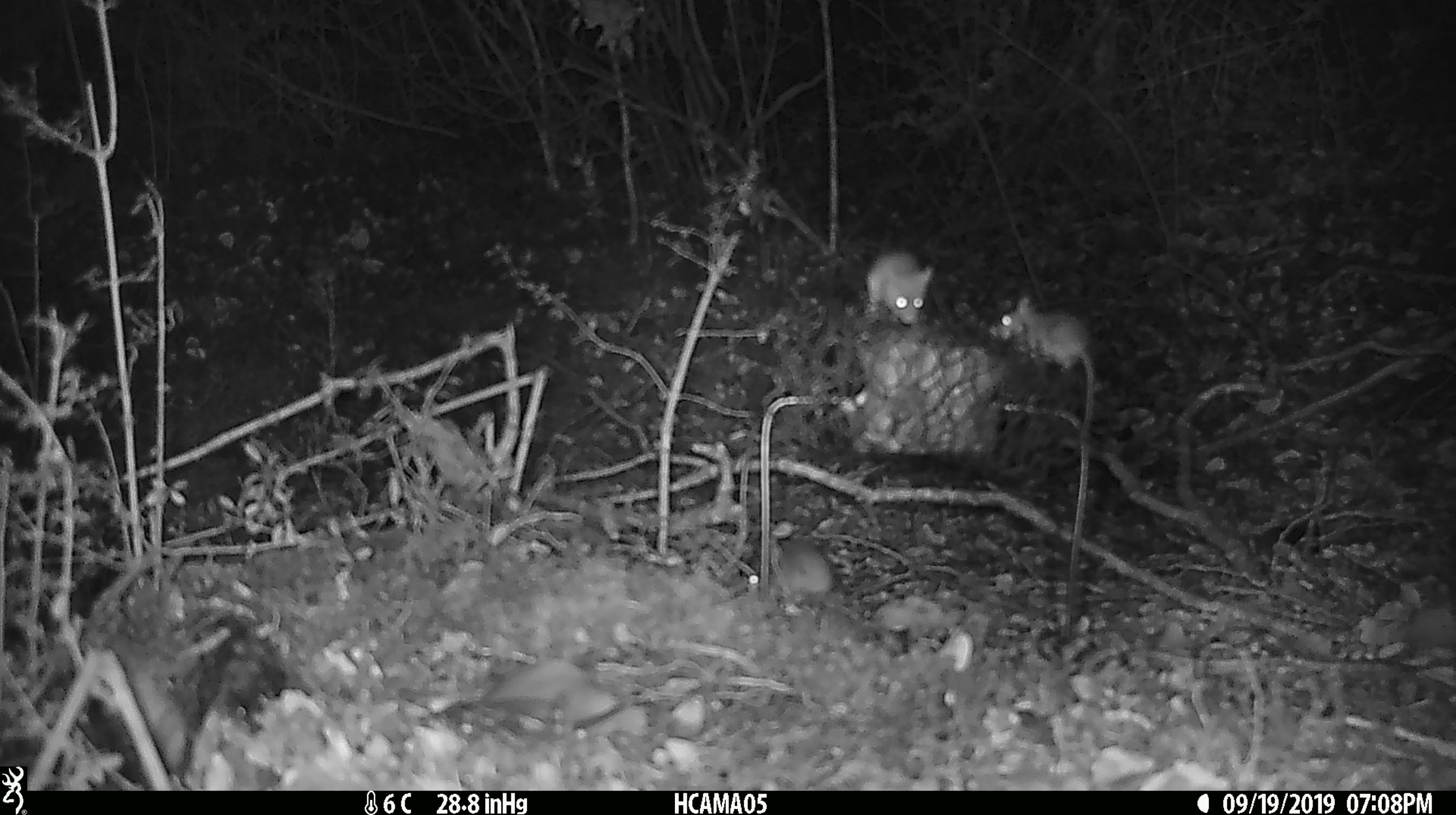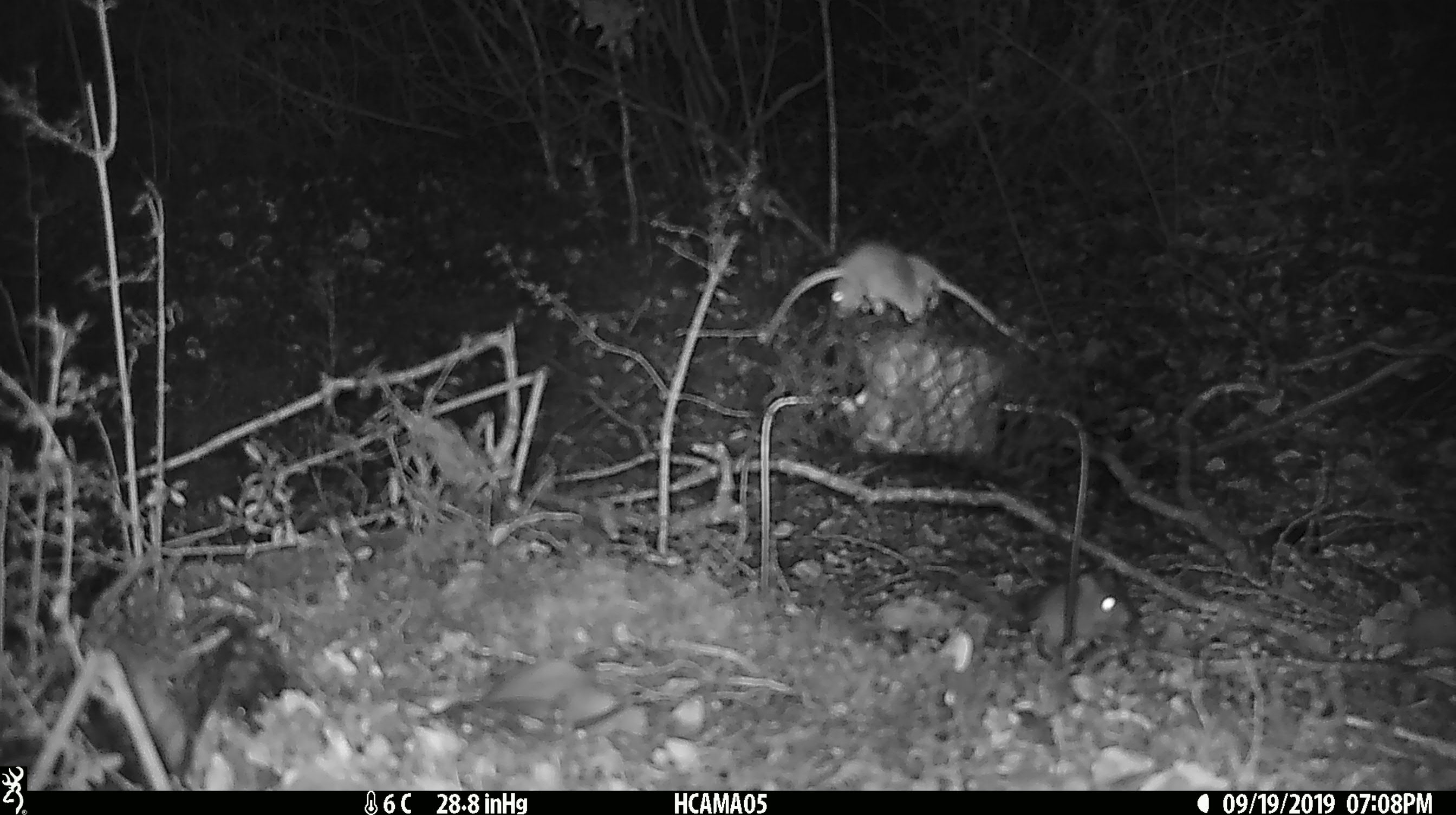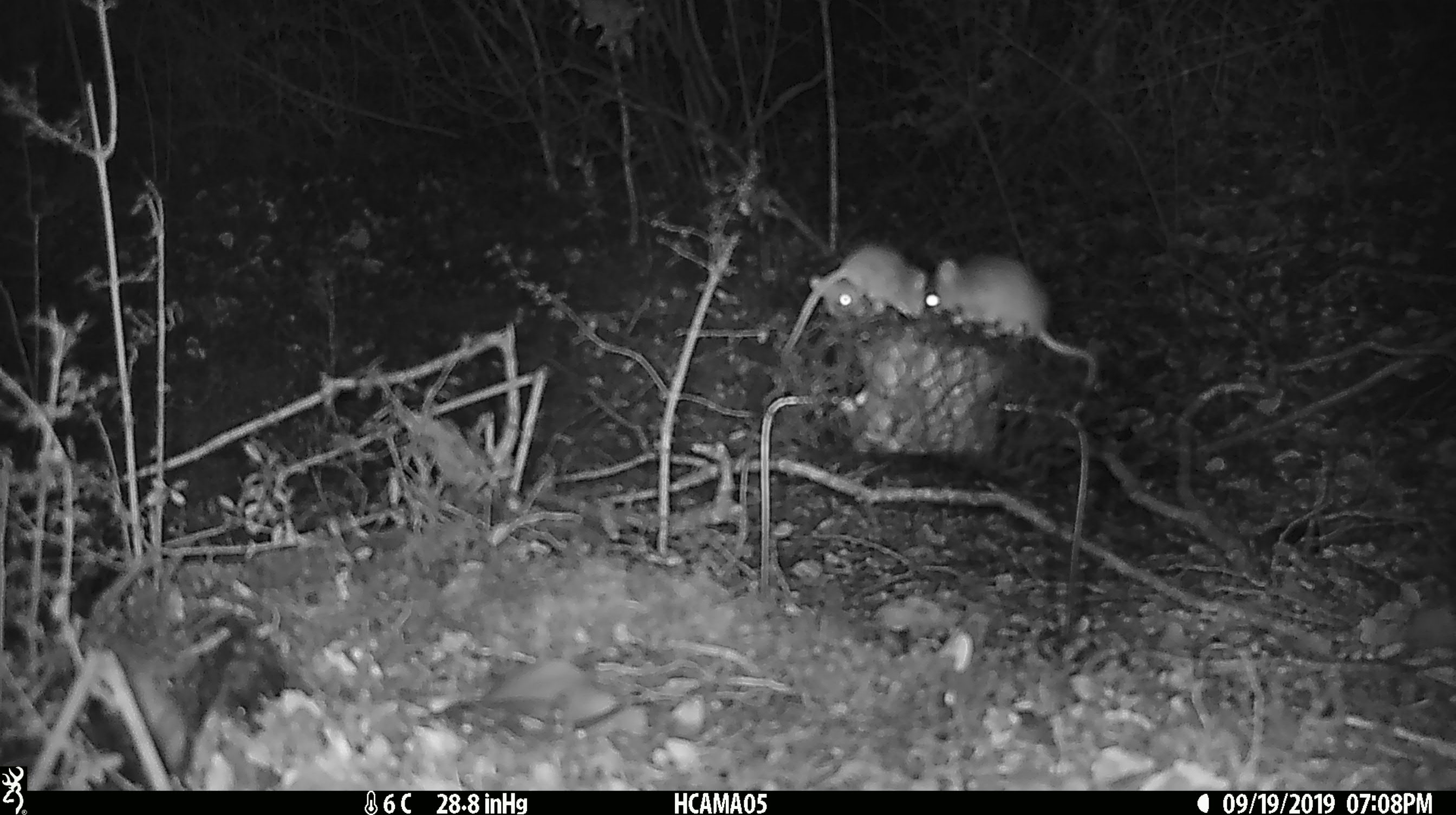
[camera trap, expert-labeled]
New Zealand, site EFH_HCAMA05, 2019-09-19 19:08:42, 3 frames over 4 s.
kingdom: Animalia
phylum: Chordata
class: Mammalia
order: Rodentia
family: Muridae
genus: Mus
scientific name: Mus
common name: mouse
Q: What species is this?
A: Mouse (Mus).